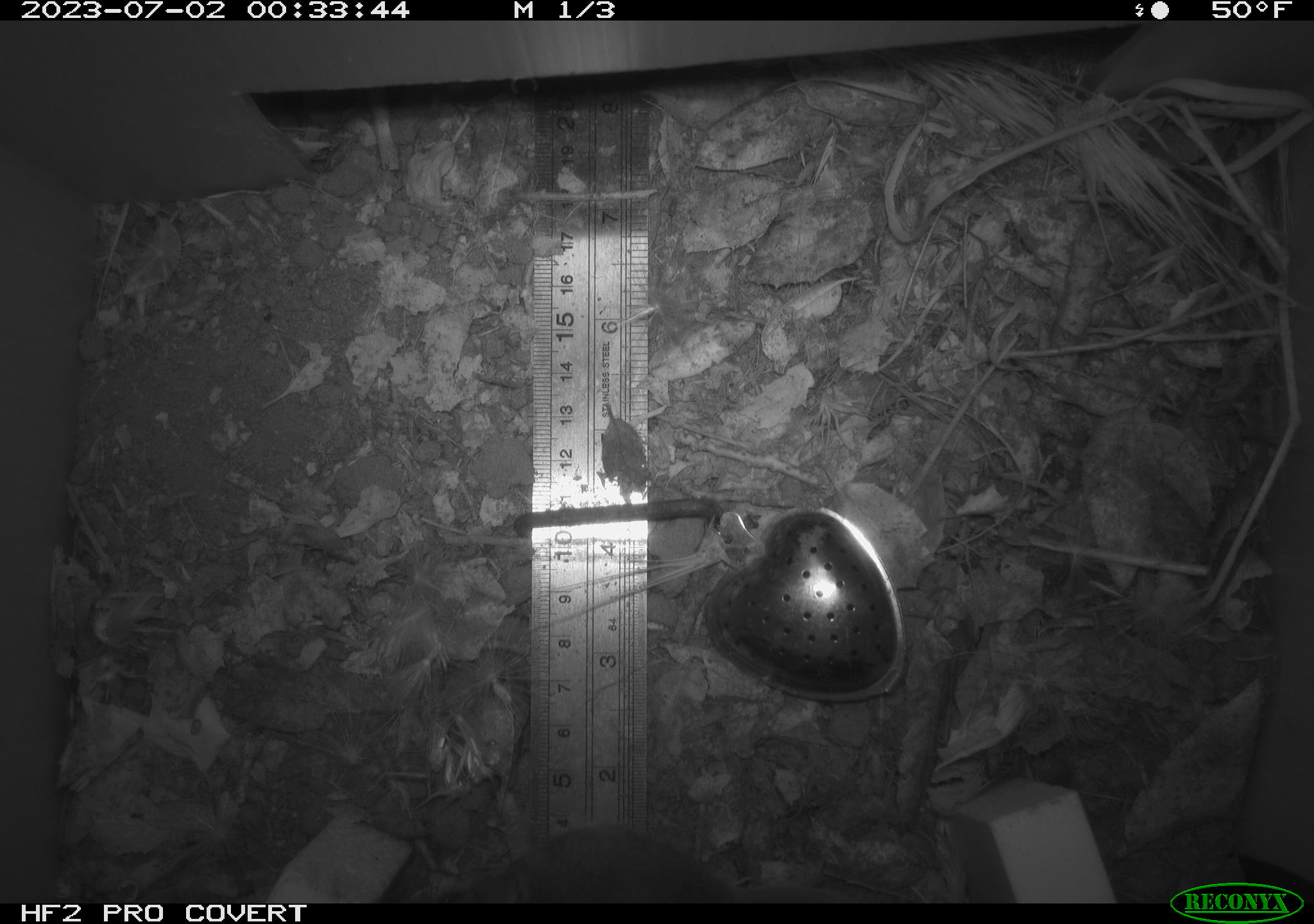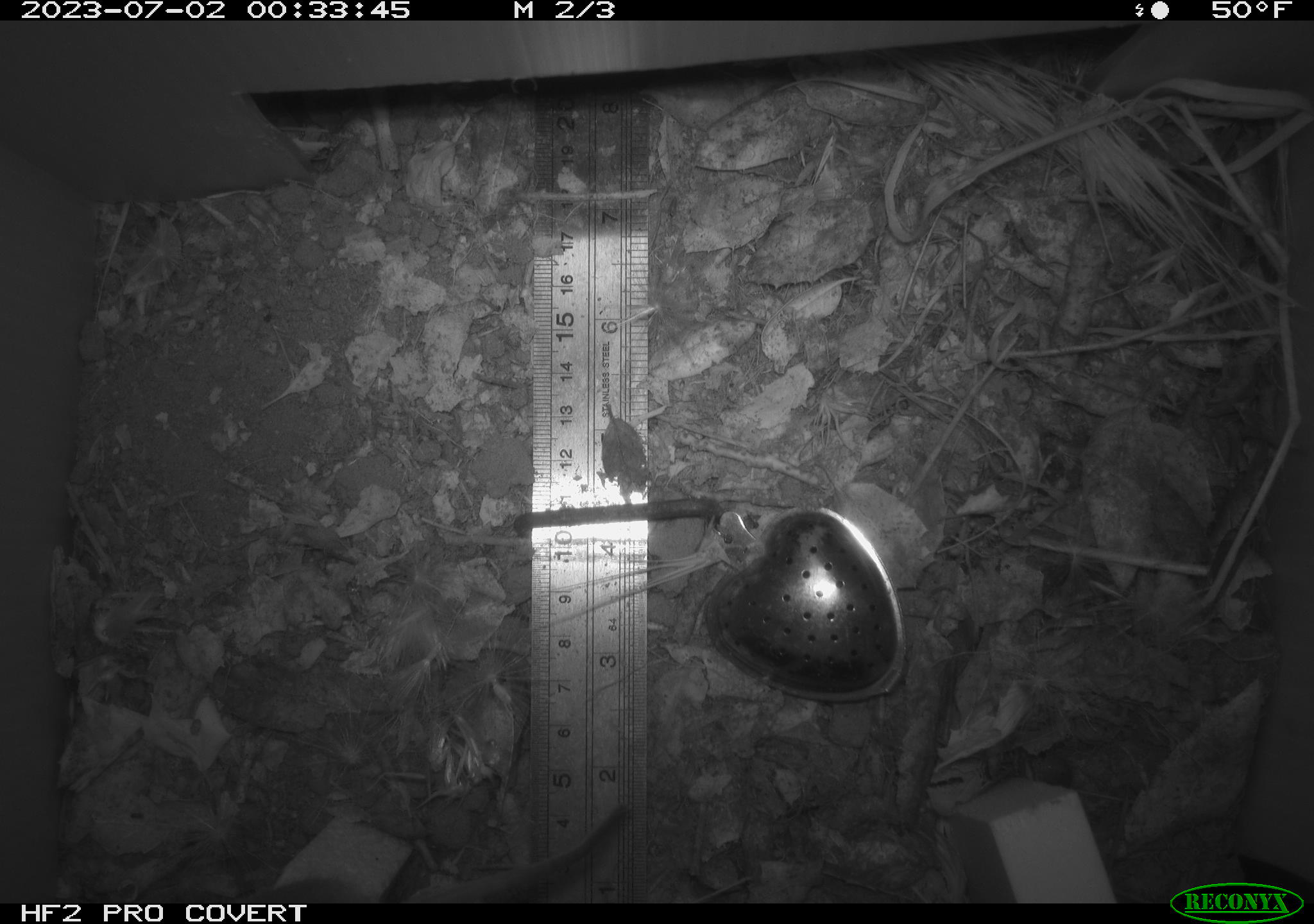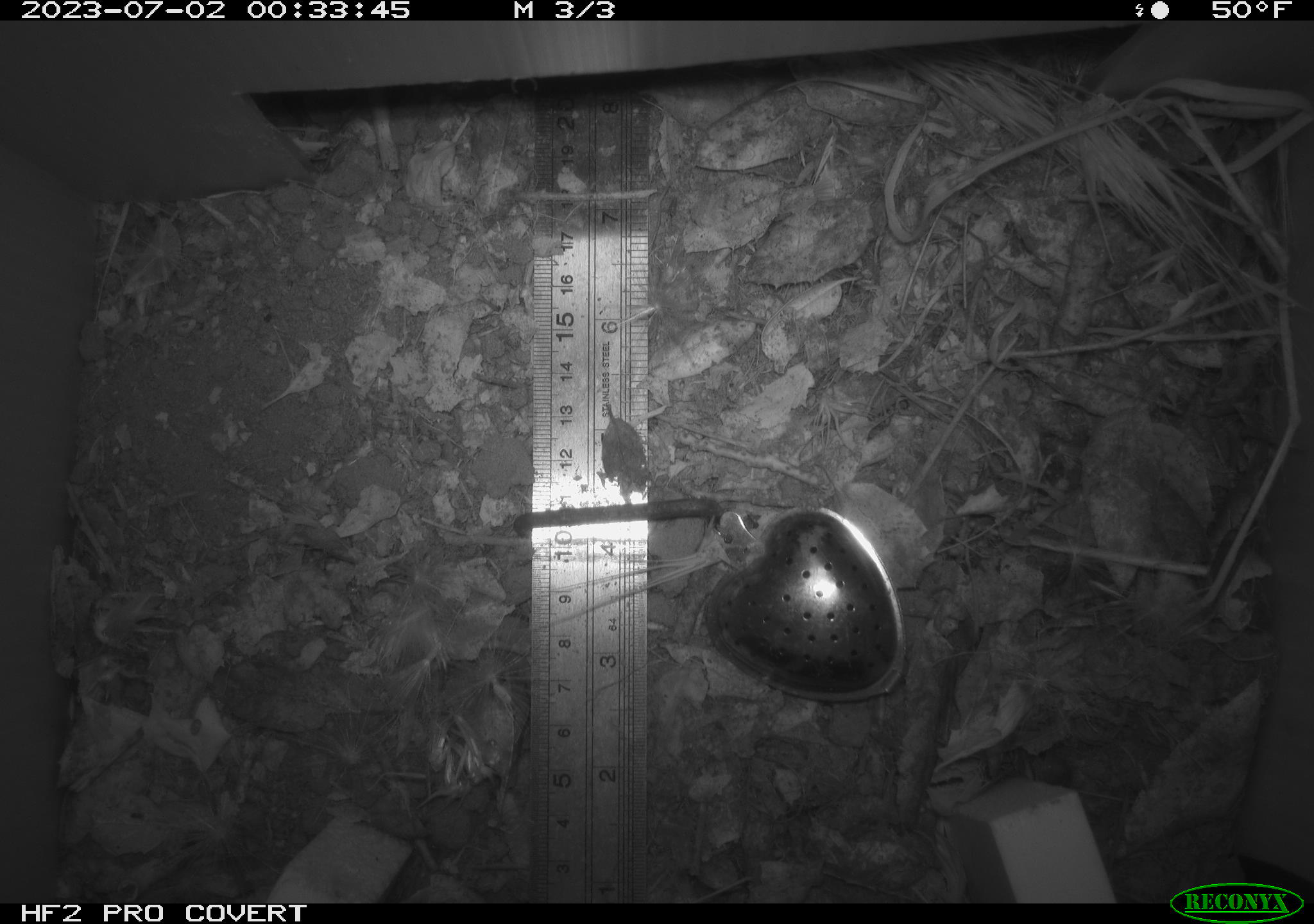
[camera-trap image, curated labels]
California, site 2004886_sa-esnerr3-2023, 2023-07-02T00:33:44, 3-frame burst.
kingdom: Animalia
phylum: Chordata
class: Mammalia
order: Rodentia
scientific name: Rodentia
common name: mouse species